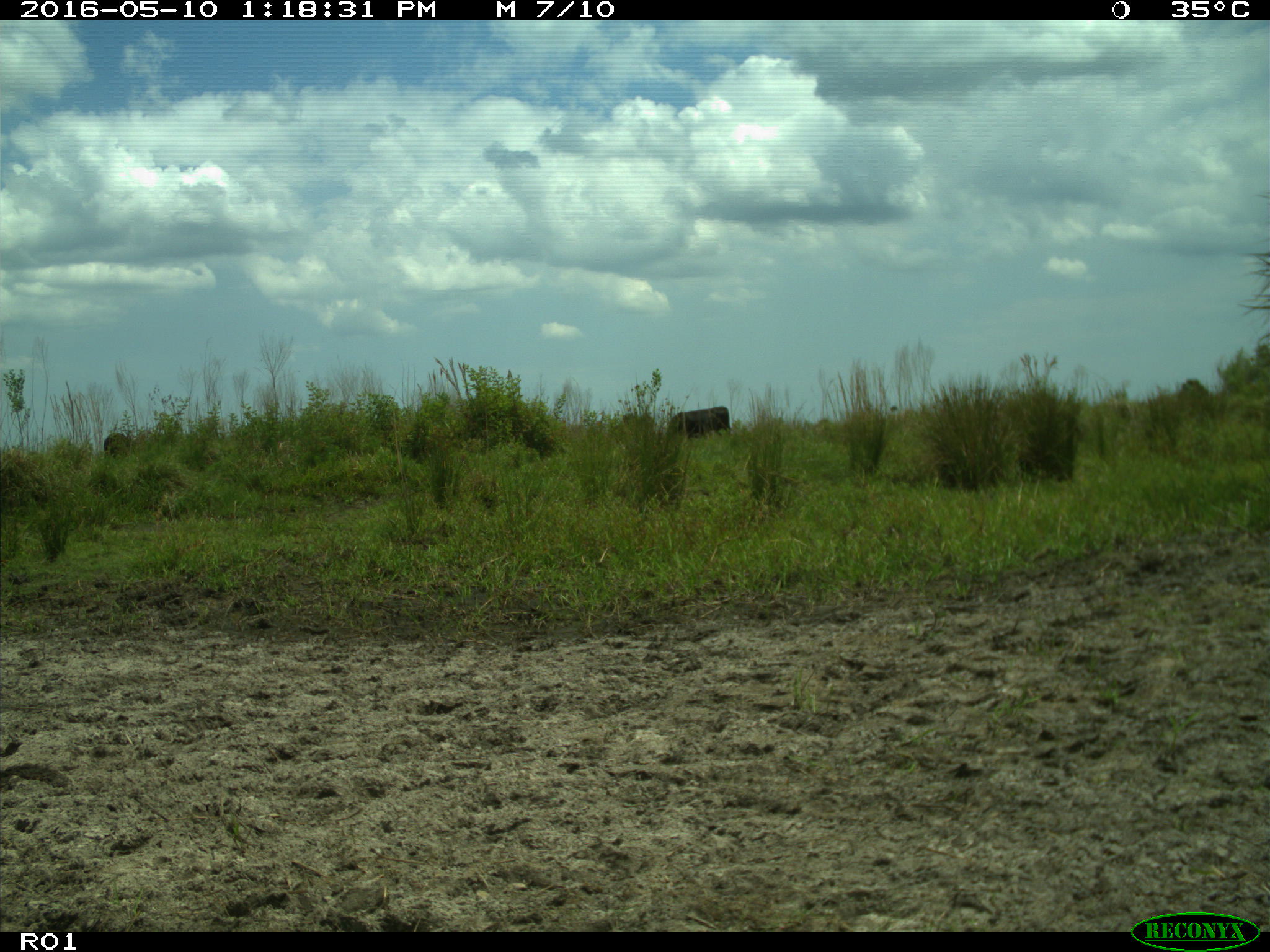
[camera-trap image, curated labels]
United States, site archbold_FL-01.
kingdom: Animalia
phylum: Chordata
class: Mammalia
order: Artiodactyla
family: Bovidae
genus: Bos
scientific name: Bos taurus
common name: domestic cow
Bos taurus (domestic cow).